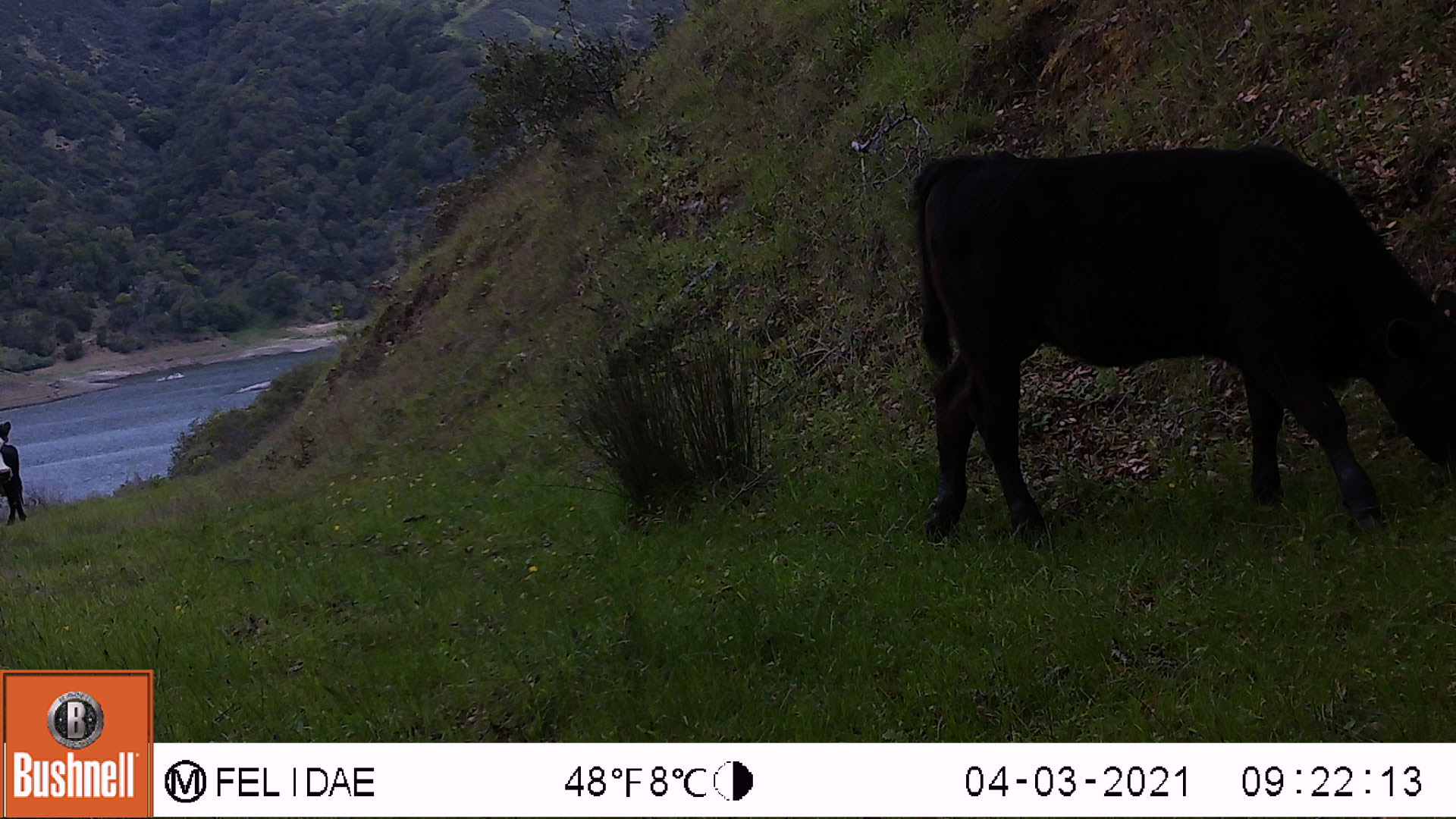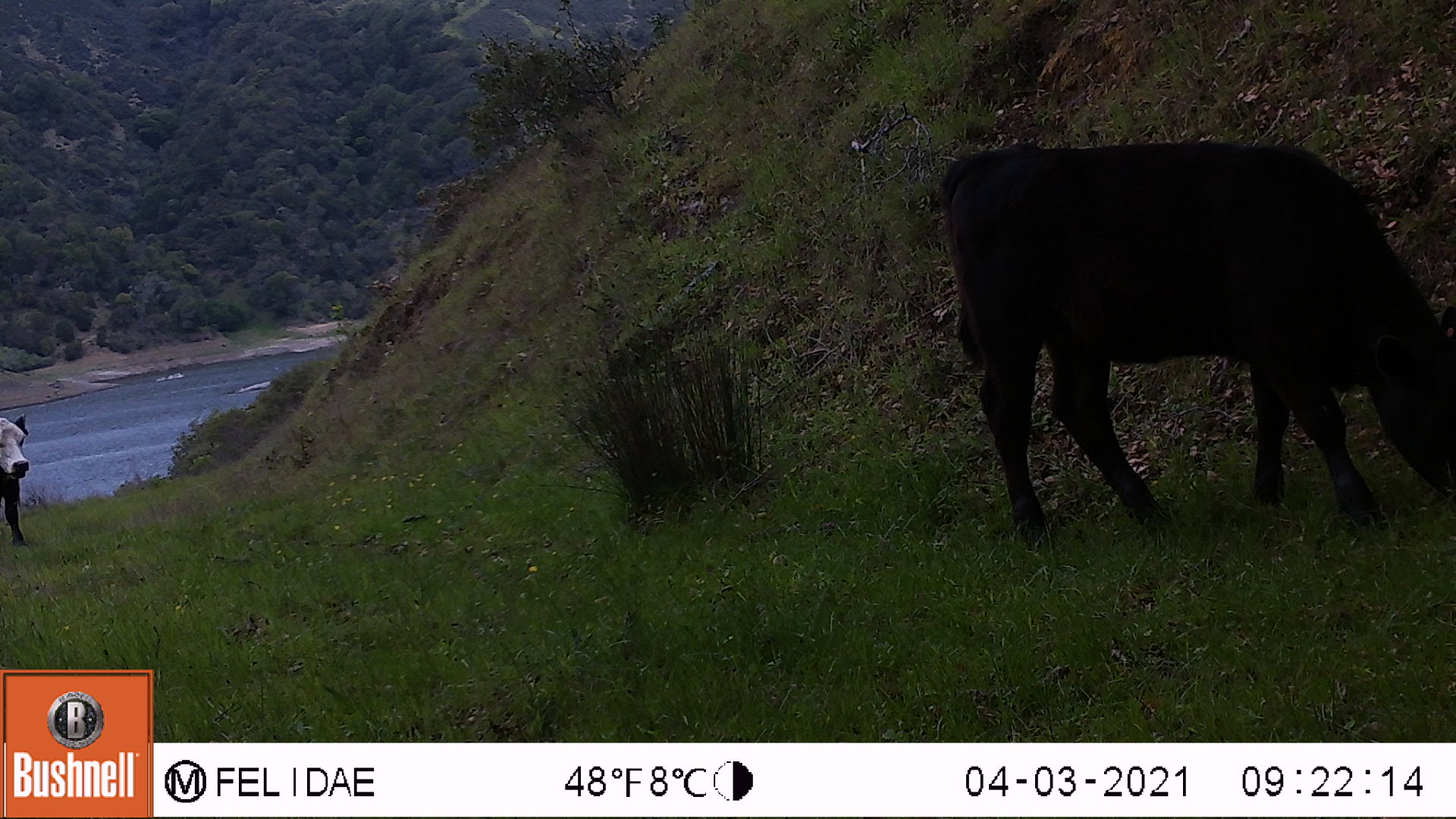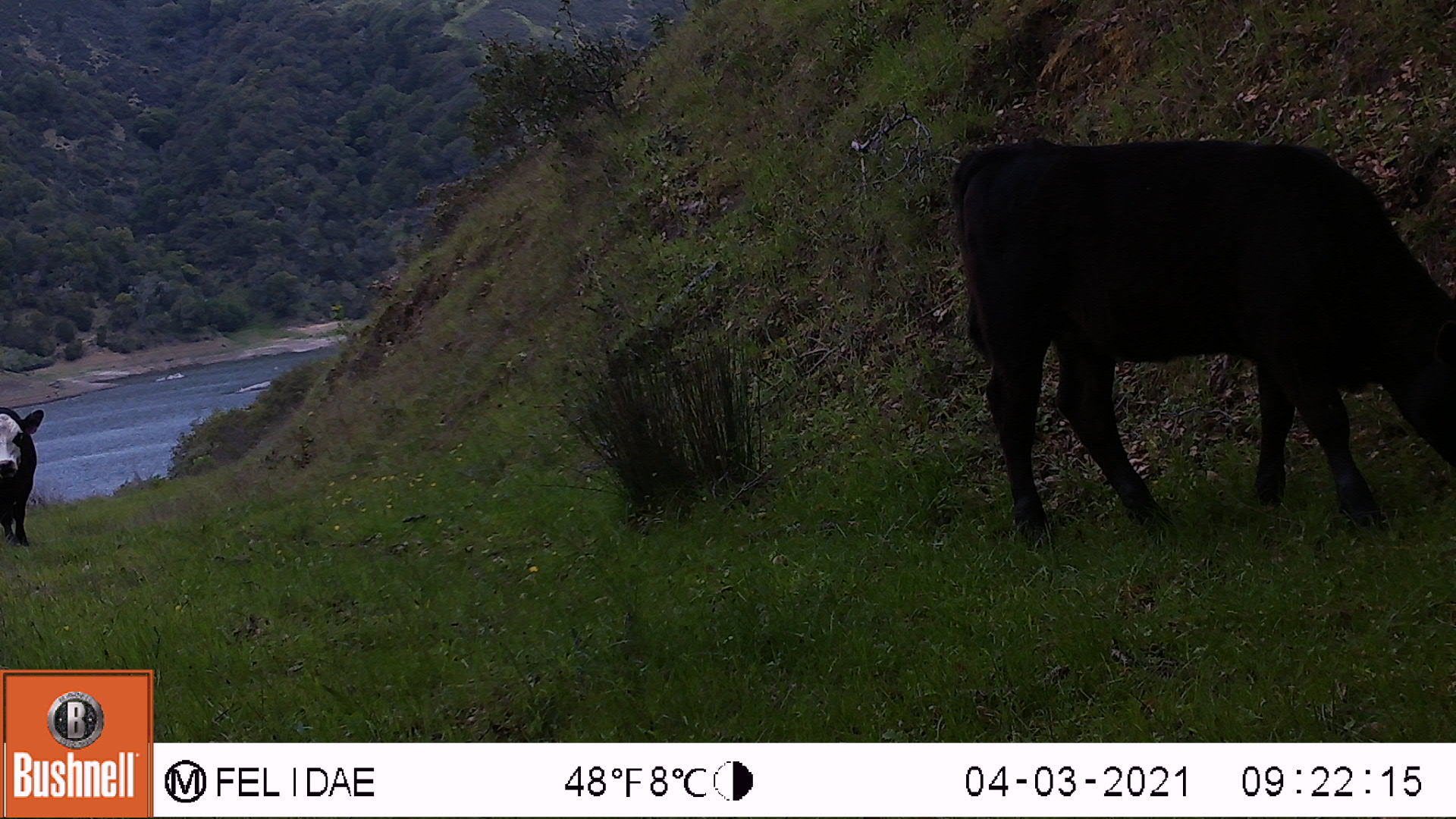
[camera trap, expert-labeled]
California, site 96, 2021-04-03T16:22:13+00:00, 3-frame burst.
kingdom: Animalia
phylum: Chordata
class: Mammalia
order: Artiodactyla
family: Bovidae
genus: Bos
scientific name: Bos taurus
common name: domestic cattle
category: cattle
Cattle (domestic cattle) (Bos taurus).